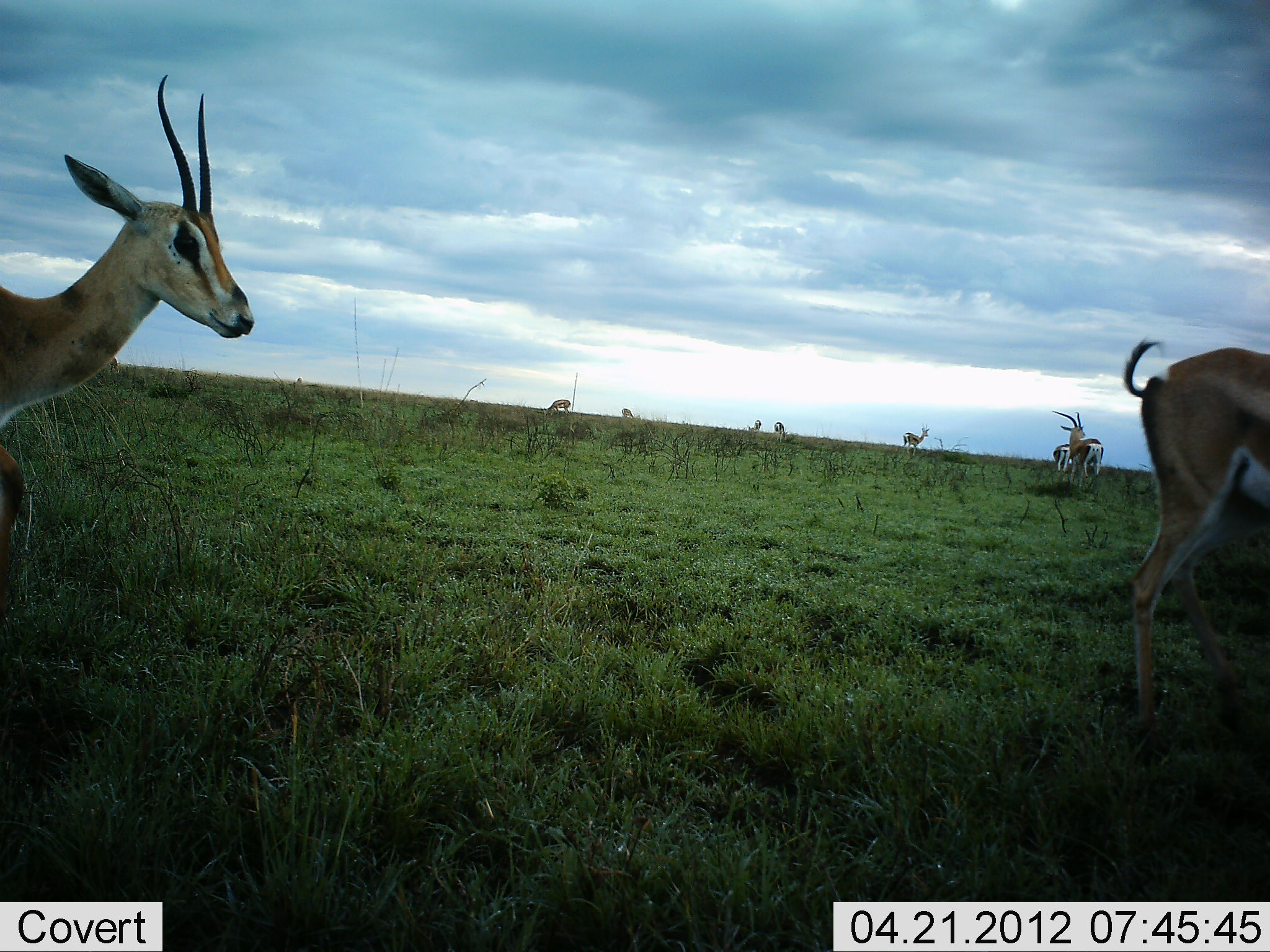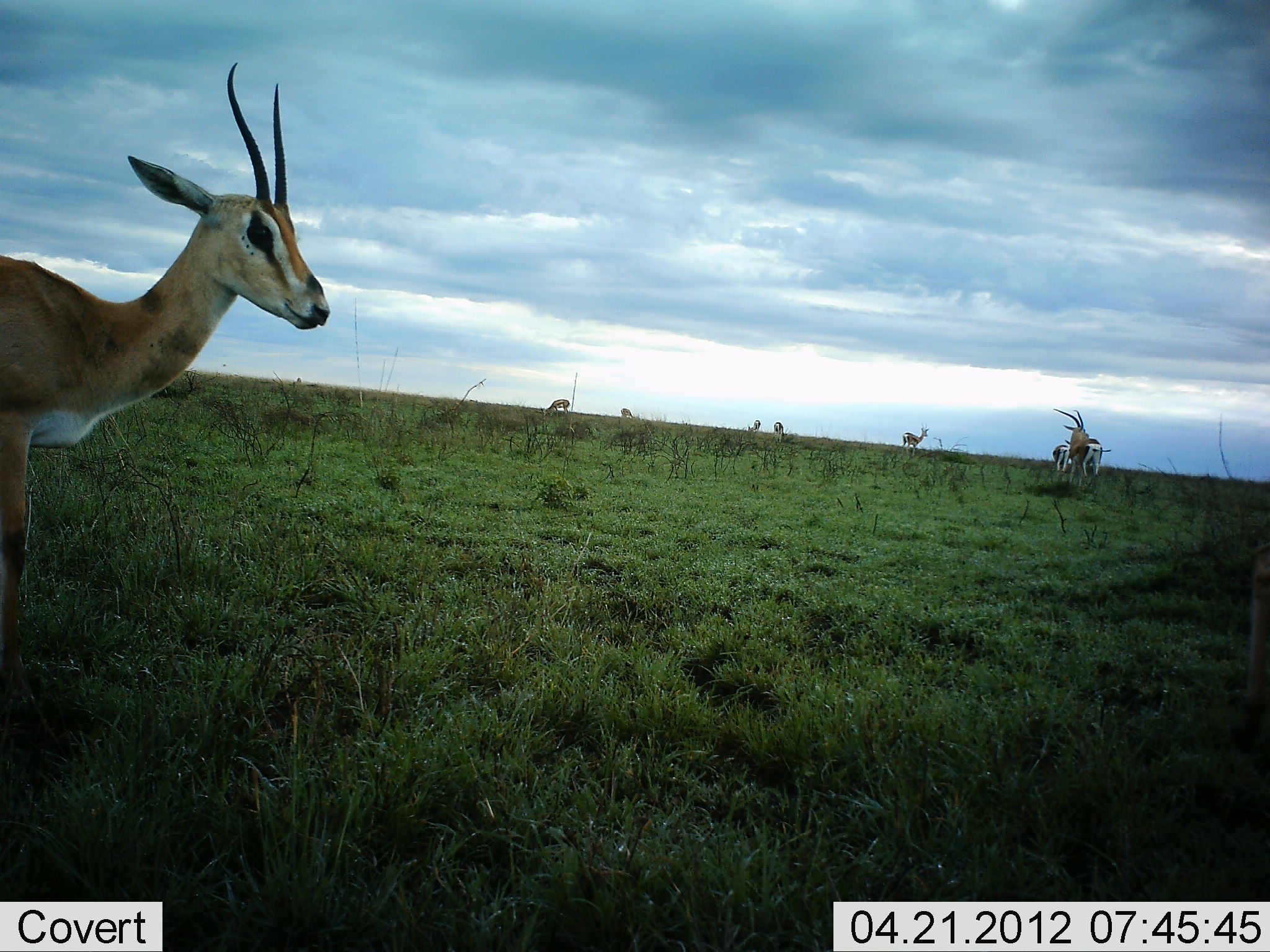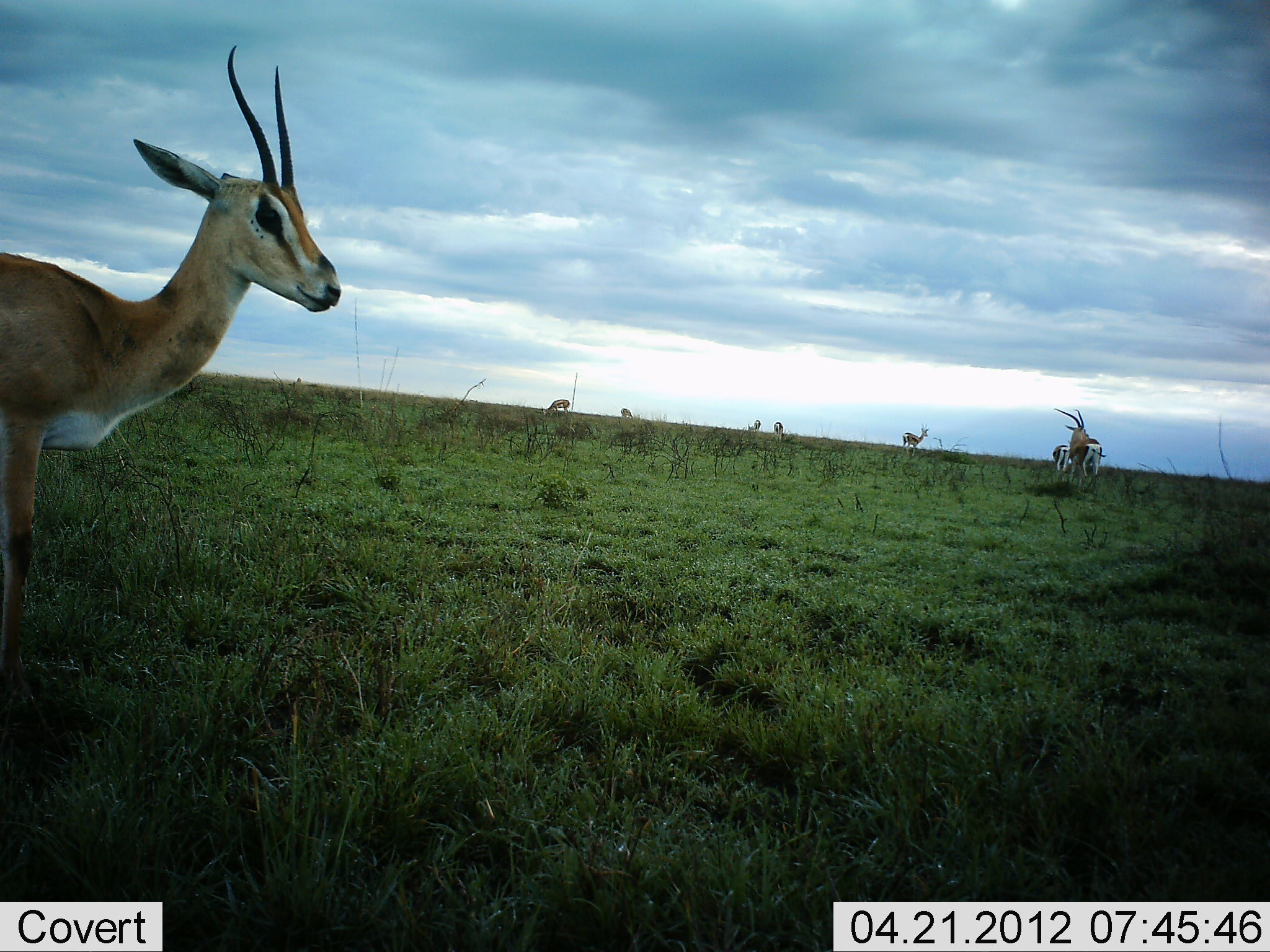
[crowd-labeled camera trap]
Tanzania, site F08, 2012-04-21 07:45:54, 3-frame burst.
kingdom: Animalia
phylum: Chordata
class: Mammalia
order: Artiodactyla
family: Bovidae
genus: Nanger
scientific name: Nanger granti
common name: grant's gazelle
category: gazellegrants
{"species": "gazellegrants (grant's gazelle) (Nanger granti)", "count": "9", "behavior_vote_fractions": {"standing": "77%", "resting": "0%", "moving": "68%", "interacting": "5%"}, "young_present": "0%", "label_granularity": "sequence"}